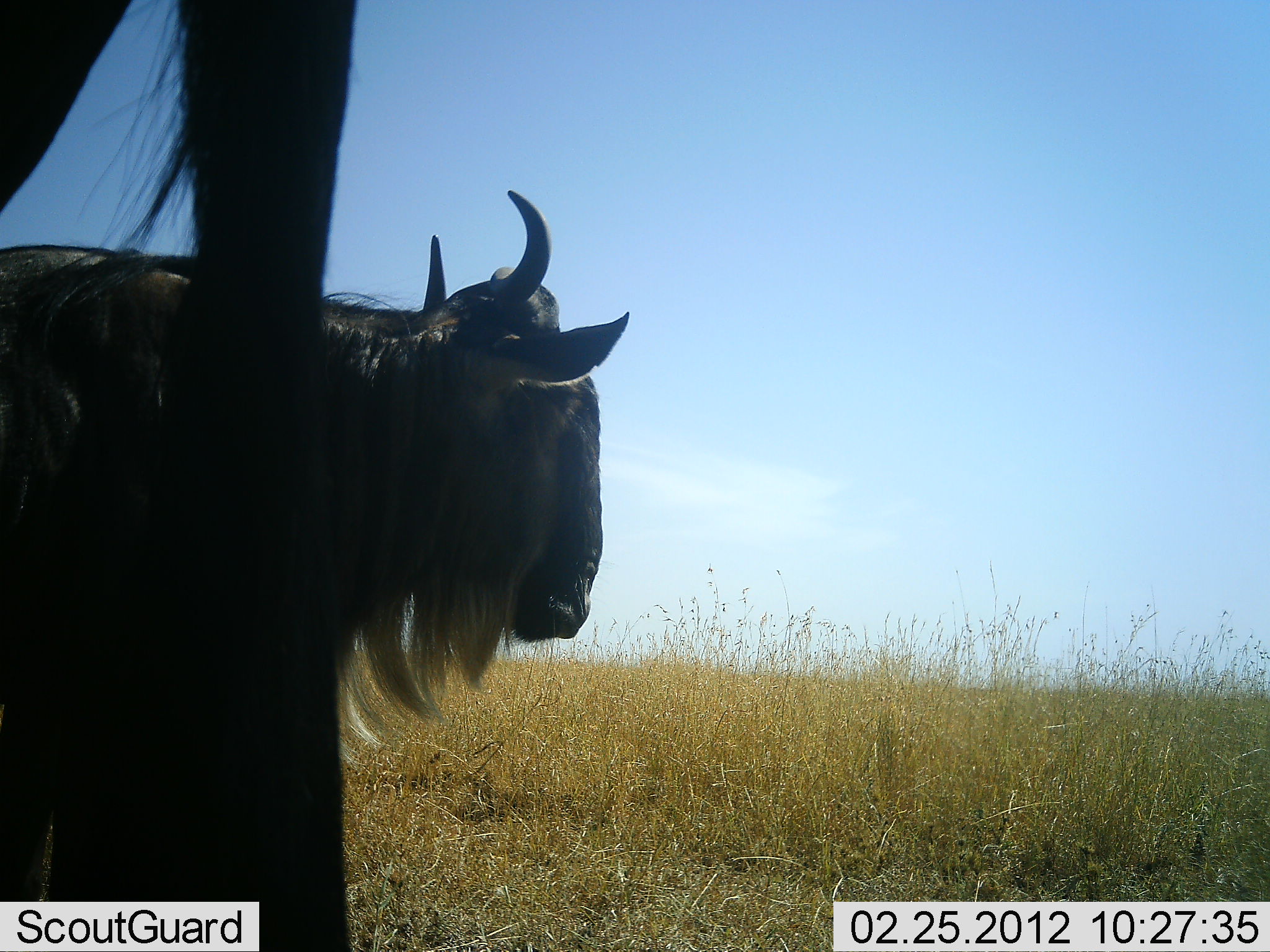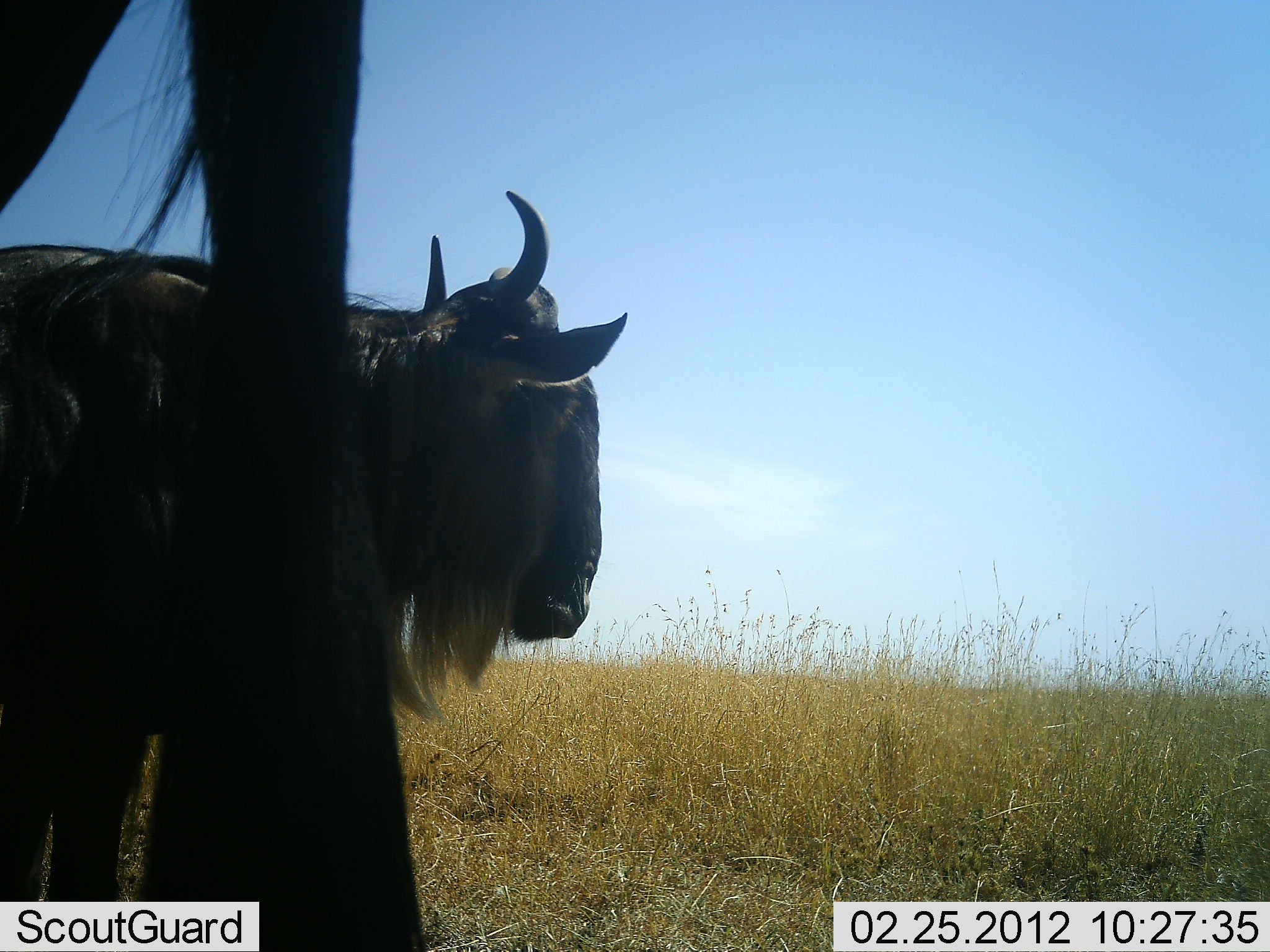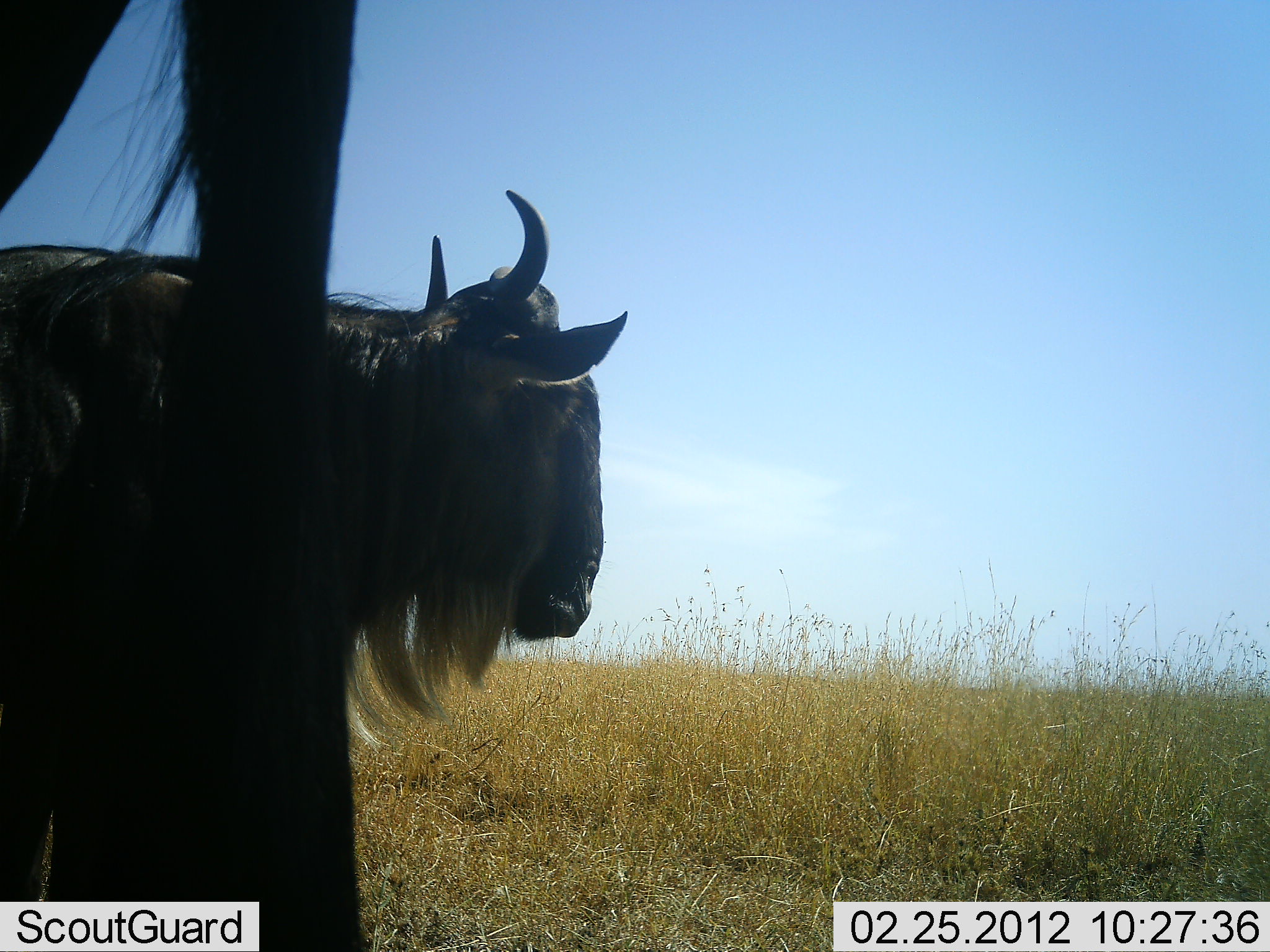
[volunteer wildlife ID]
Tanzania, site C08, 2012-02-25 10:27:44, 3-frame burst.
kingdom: Animalia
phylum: Chordata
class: Mammalia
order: Artiodactyla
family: Bovidae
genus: Connochaetes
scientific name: Connochaetes taurinus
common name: blue wildebeest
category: wildebeest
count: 2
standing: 95%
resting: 5%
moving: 0%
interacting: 0%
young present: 0%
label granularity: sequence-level